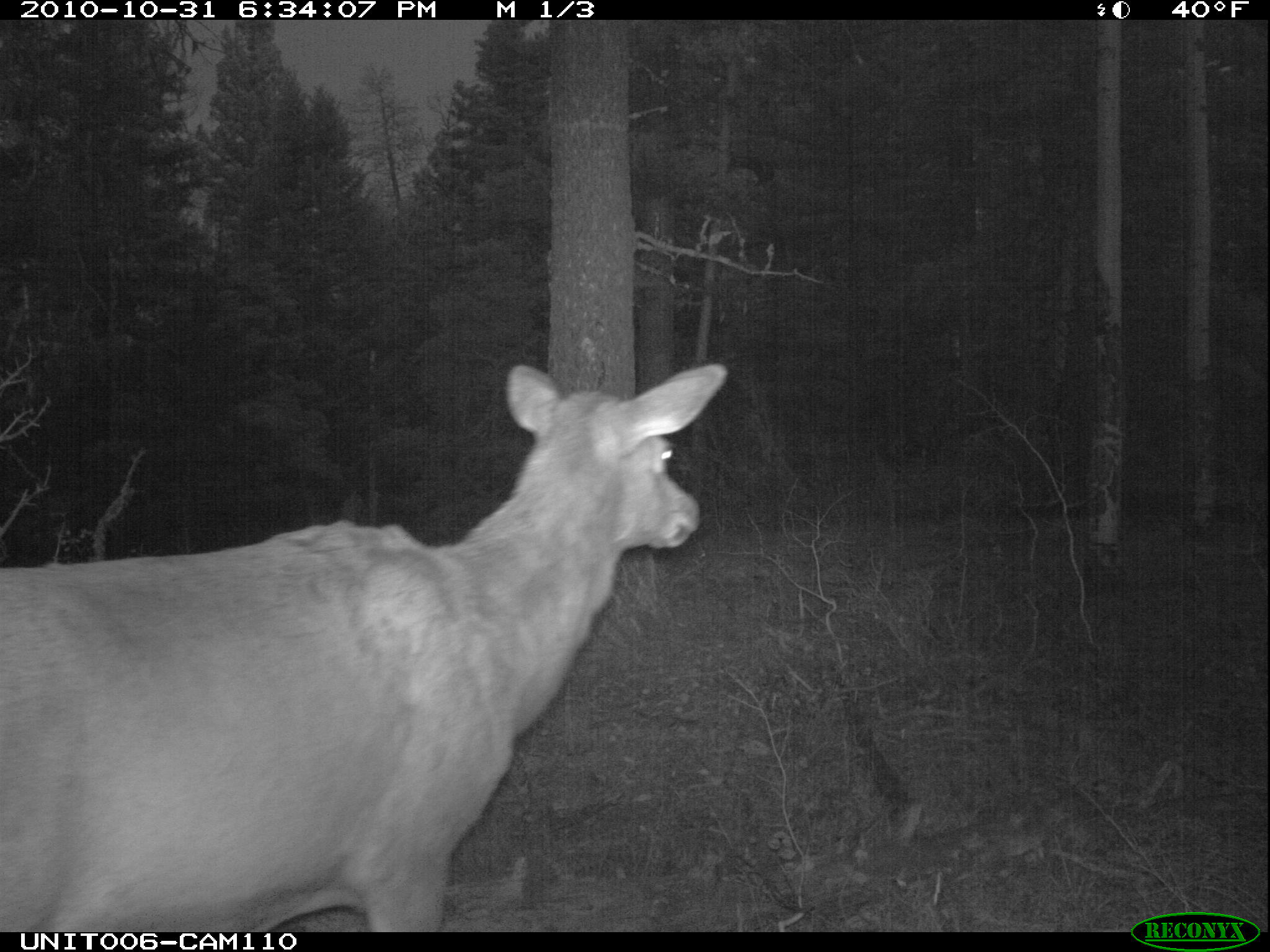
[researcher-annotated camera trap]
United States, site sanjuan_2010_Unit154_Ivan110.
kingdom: Animalia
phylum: Chordata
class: Mammalia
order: Artiodactyla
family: Cervidae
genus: Cervus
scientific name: Cervus elaphus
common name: red deer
Cervus elaphus (red deer).